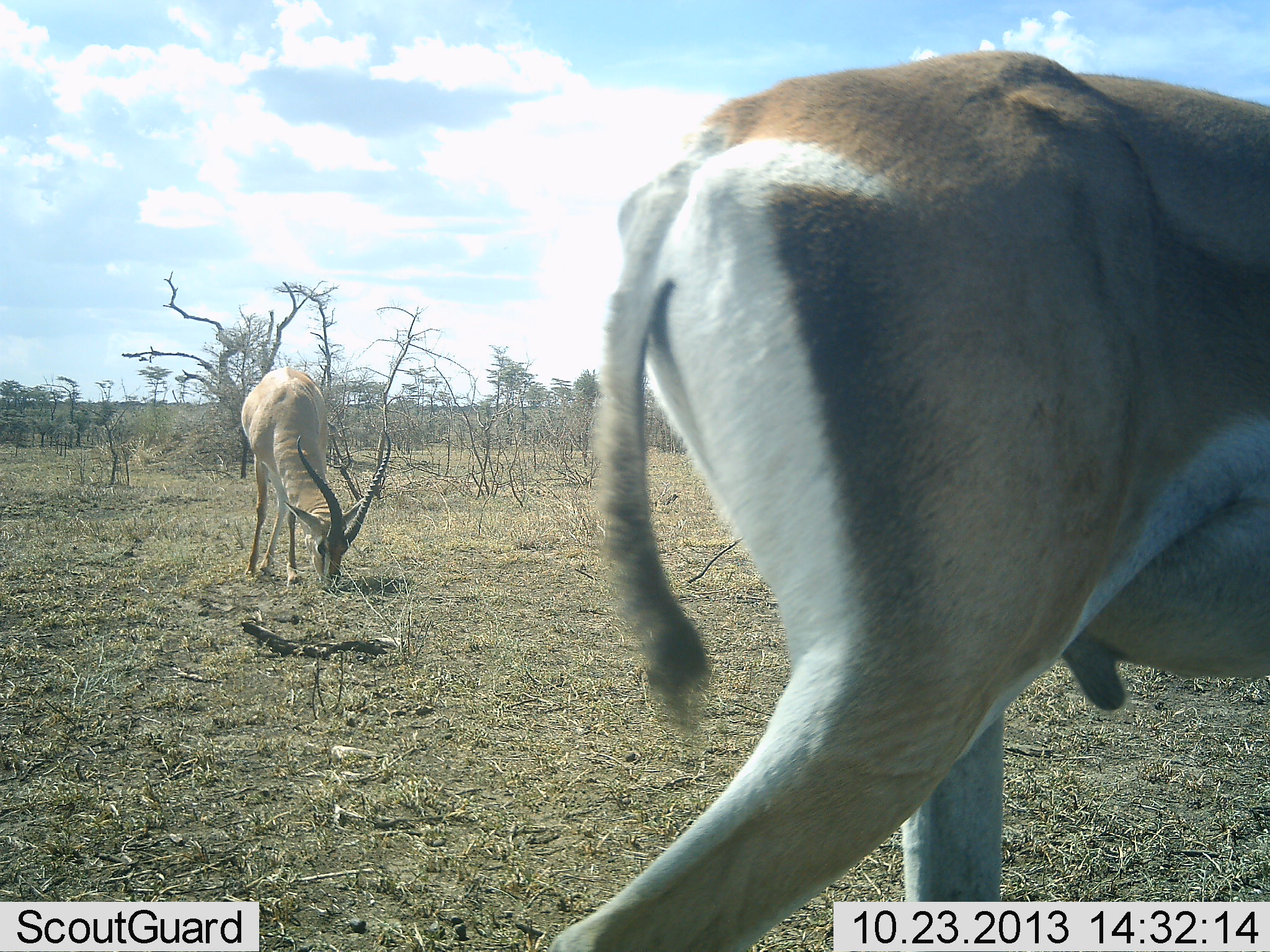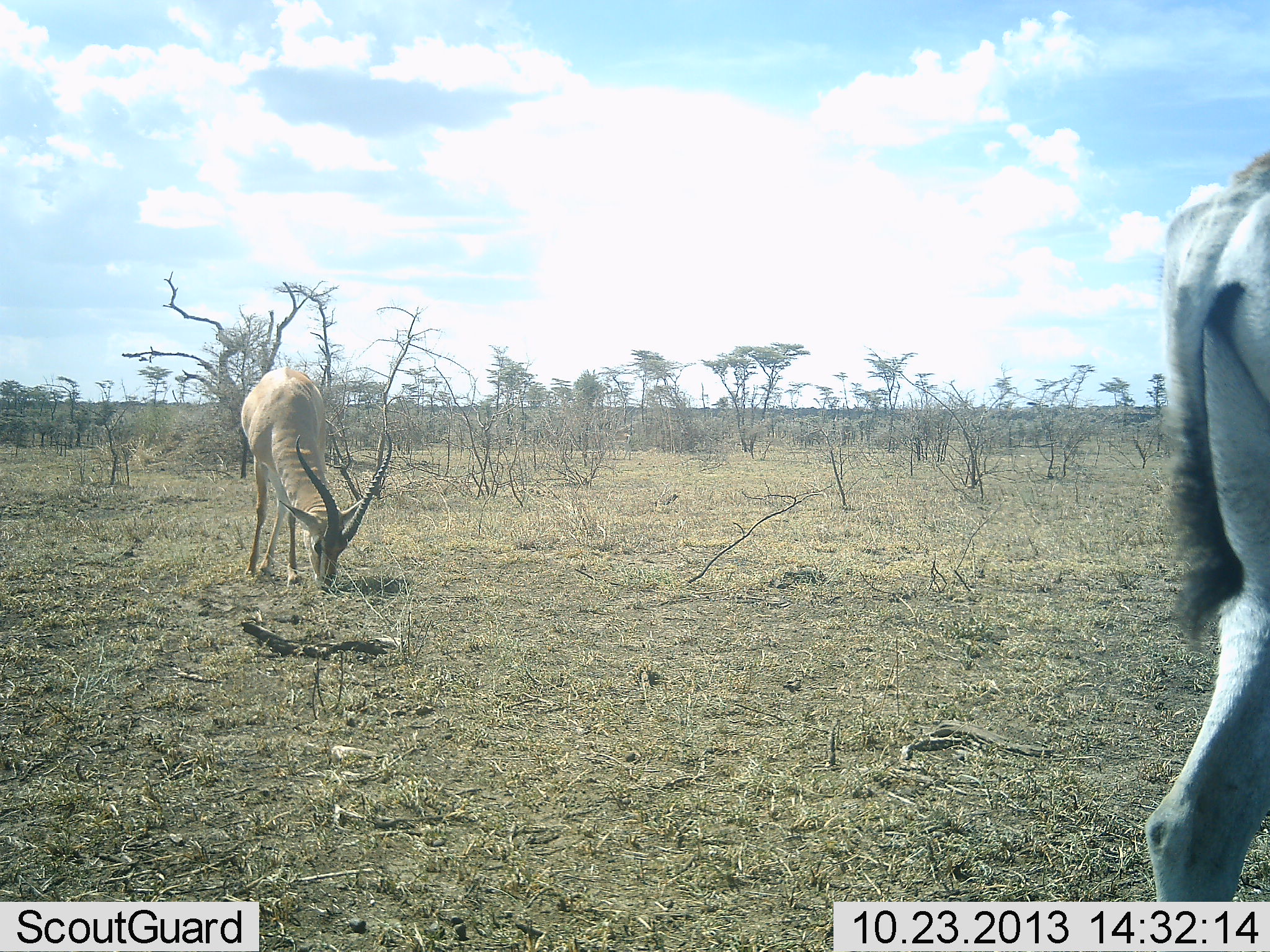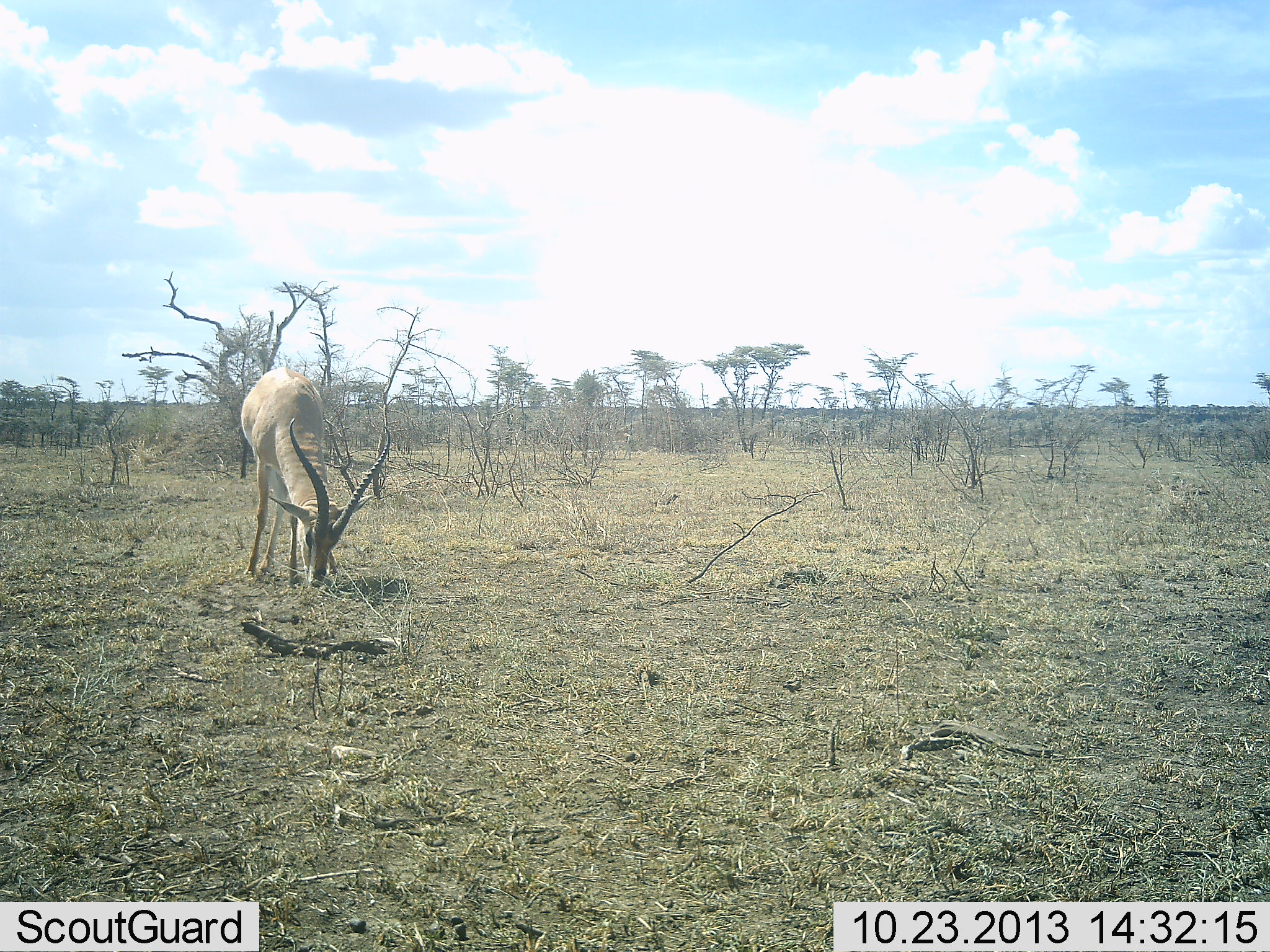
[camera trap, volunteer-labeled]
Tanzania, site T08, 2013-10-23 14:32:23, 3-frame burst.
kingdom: Animalia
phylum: Chordata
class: Mammalia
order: Artiodactyla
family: Bovidae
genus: Nanger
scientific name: Nanger granti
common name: grant's gazelle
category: gazellegrants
Gazellegrants (grant's gazelle) (Nanger granti), count 2. Behavior (volunteer vote fractions): standing 55%, resting 0%, moving 82%, interacting 0%. Young present (vote fraction): 0%. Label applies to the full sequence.